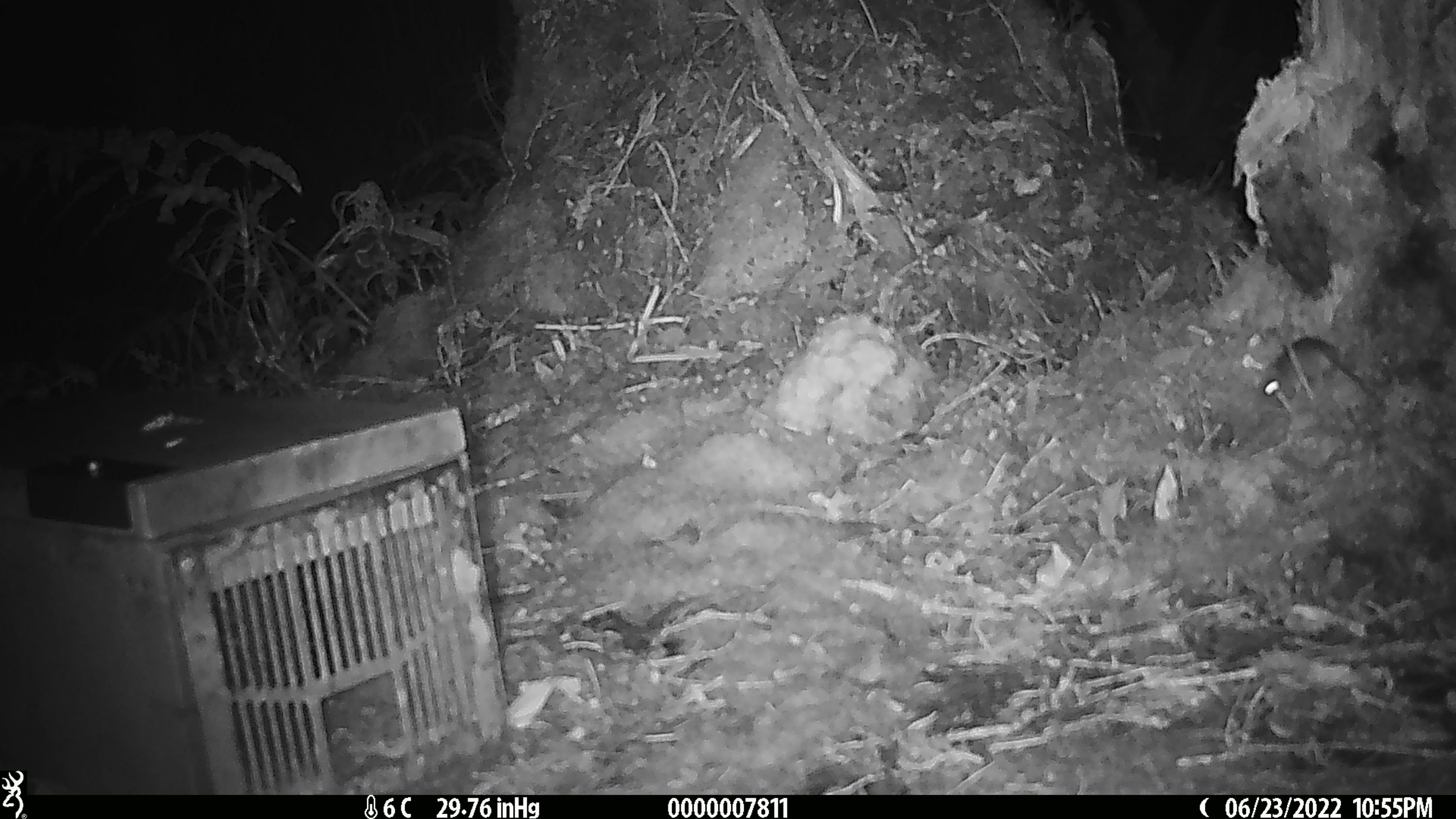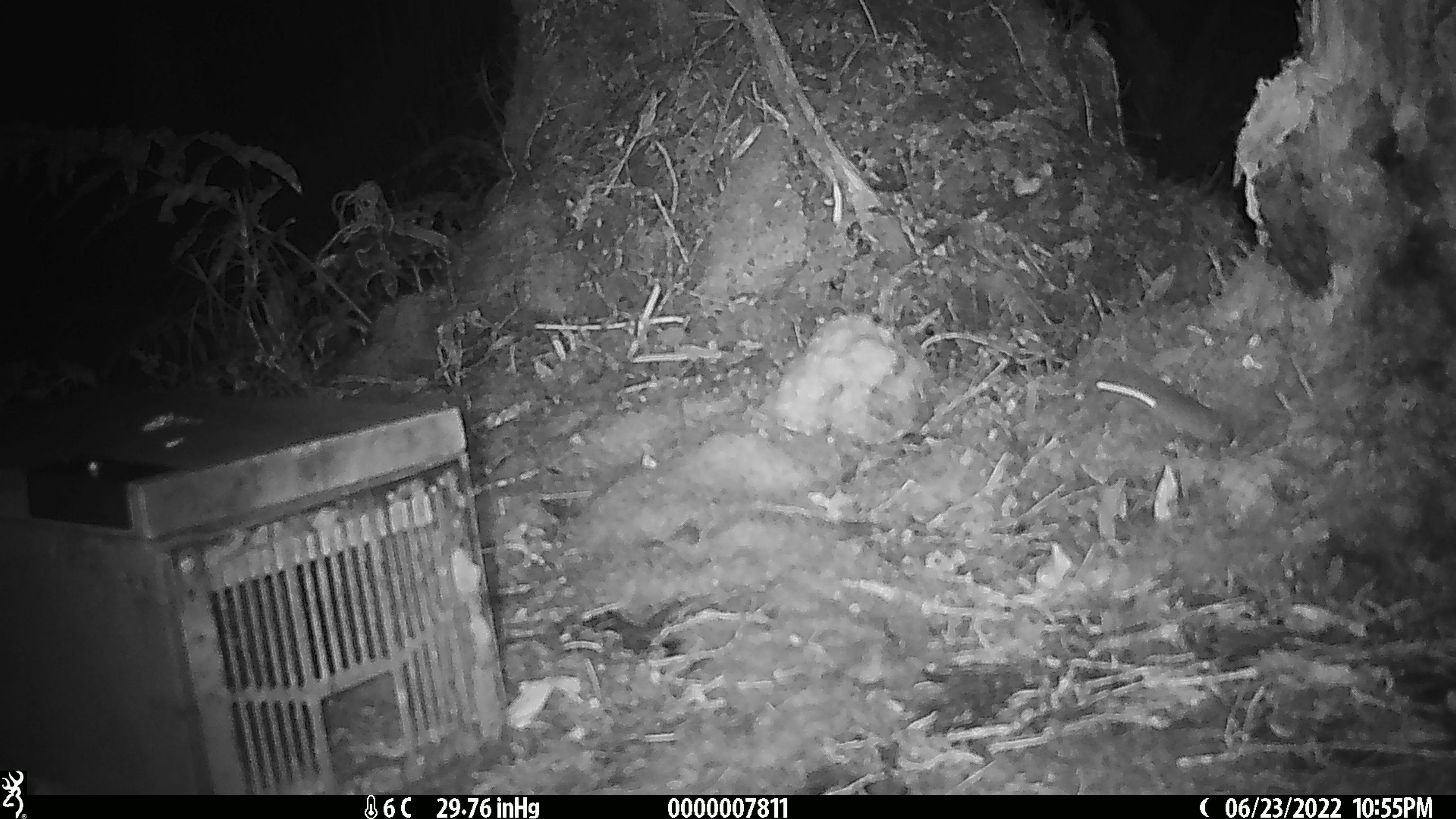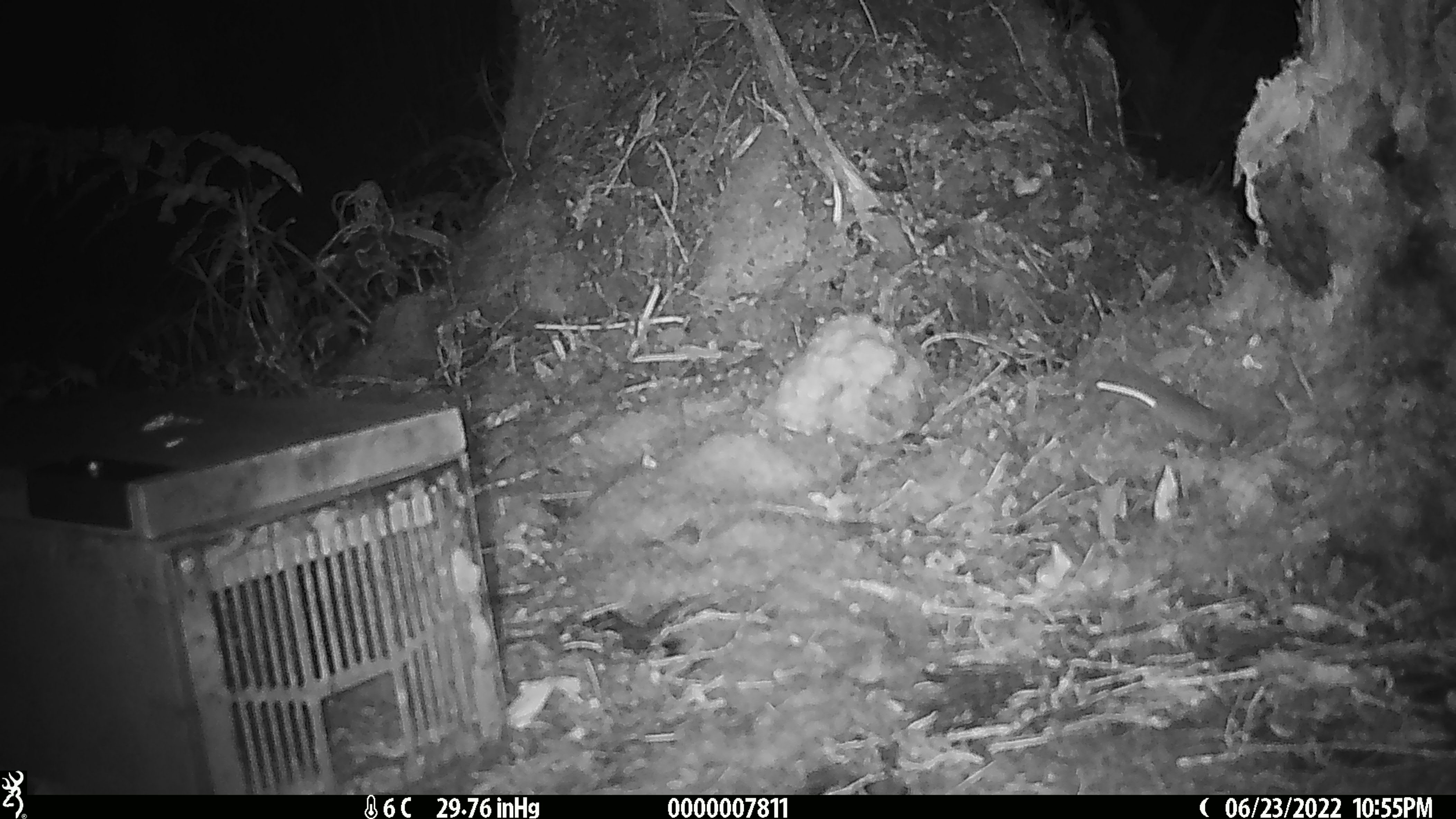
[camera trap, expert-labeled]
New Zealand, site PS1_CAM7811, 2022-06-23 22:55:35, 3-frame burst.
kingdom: Animalia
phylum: Chordata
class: Mammalia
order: Rodentia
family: Muridae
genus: Mus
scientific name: Mus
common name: mouse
Mouse (Mus).